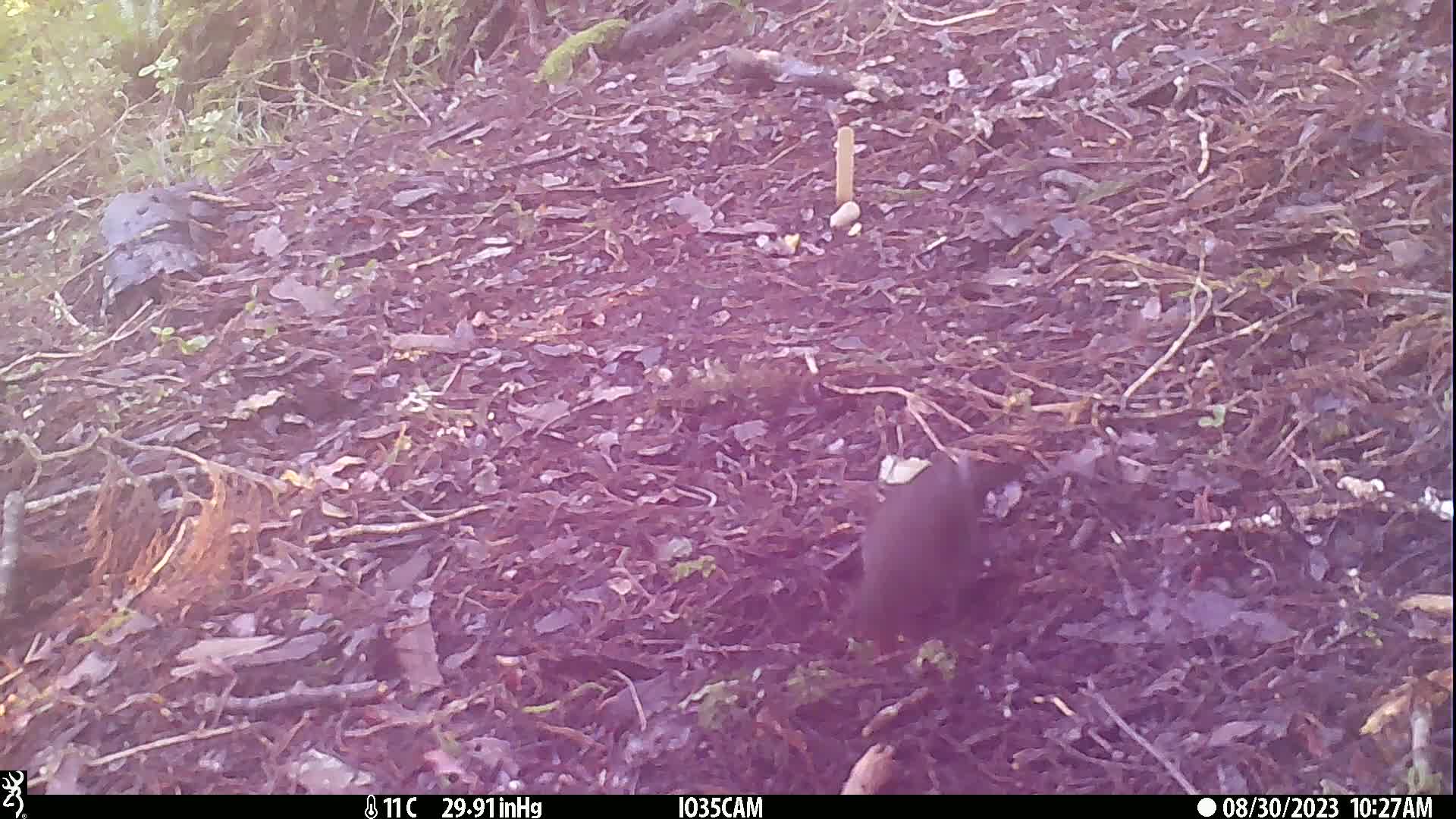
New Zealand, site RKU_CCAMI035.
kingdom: Animalia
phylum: Chordata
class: Aves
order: Passeriformes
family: Turdidae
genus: Turdus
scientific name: Turdus merula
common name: eurasian blackbird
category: blackbird